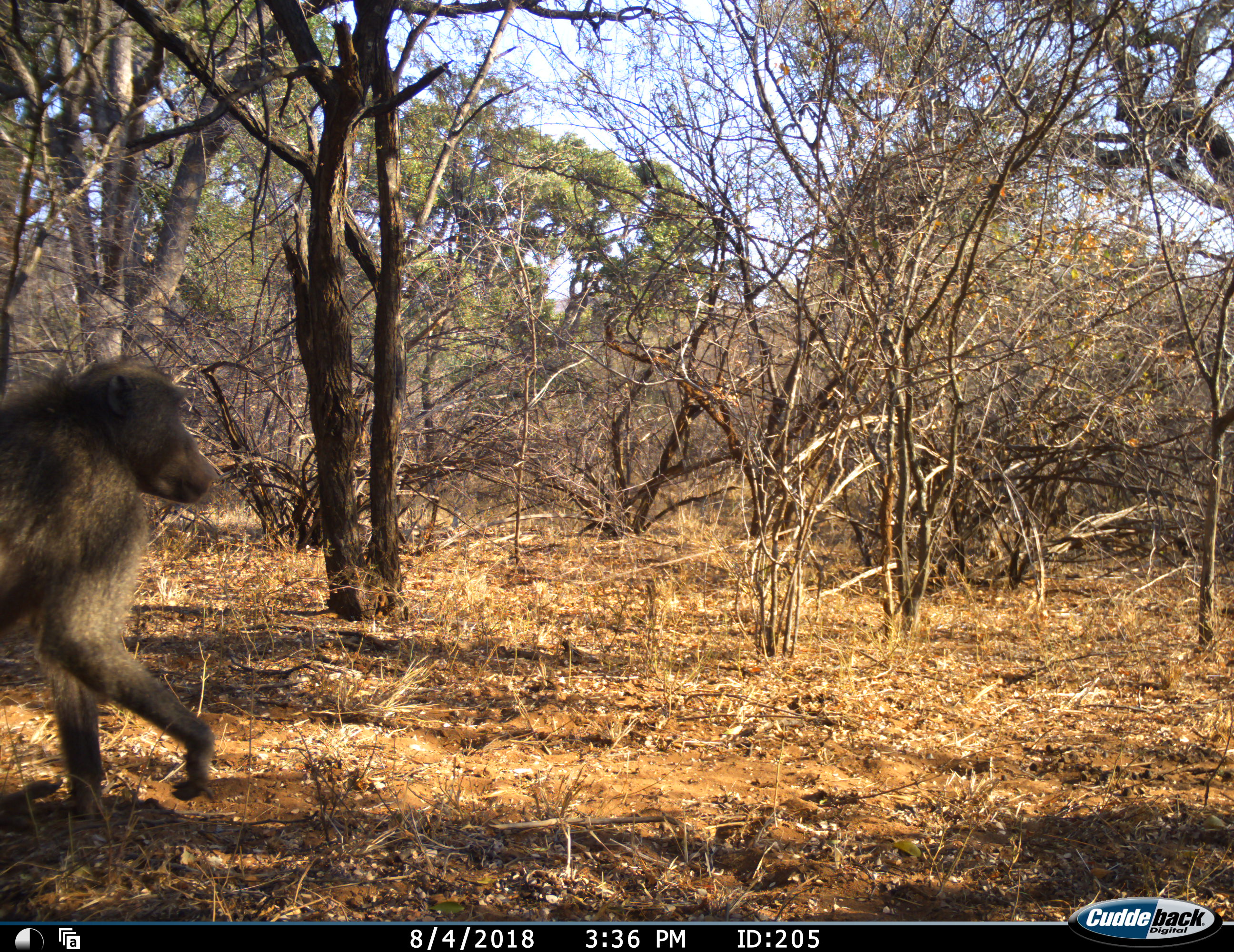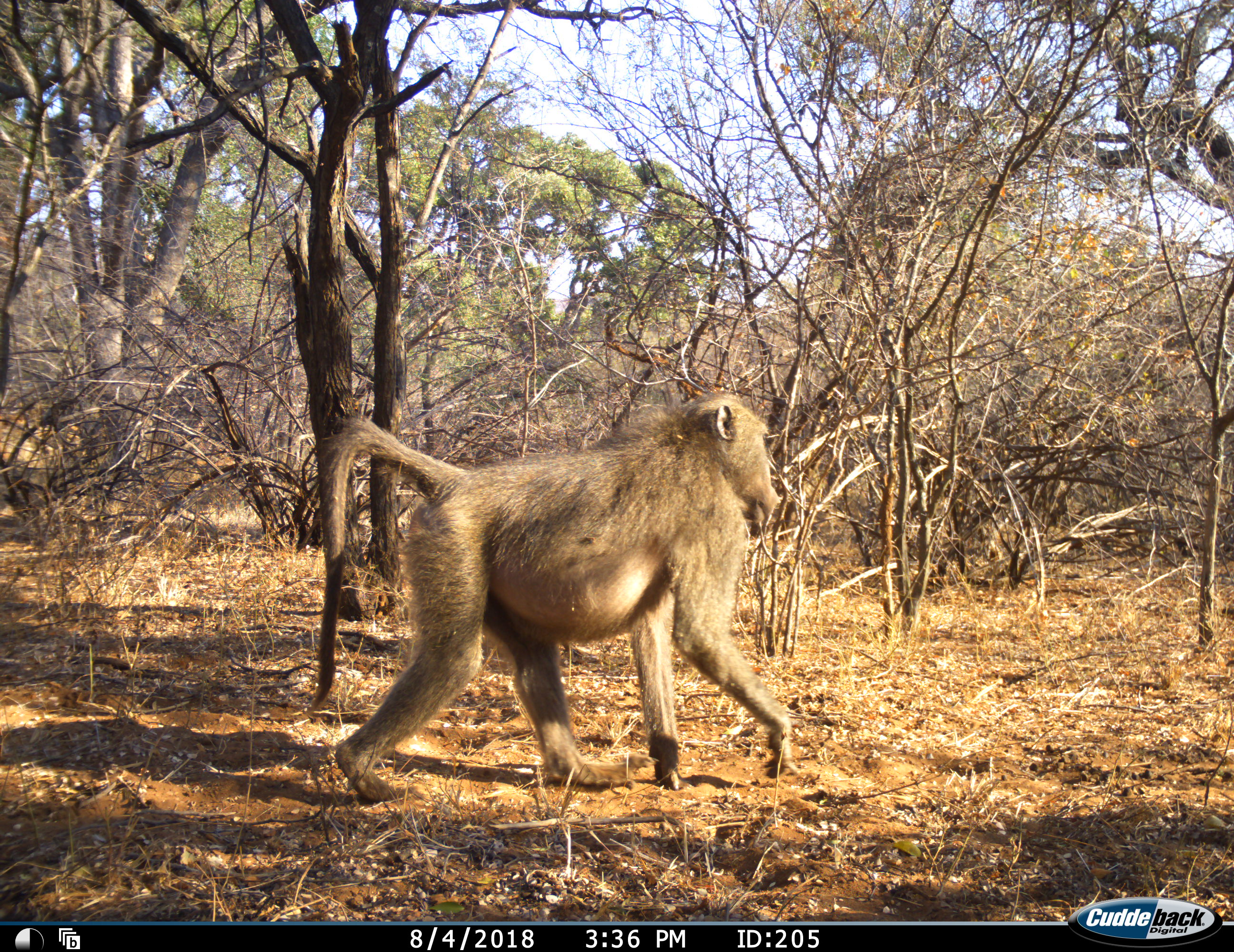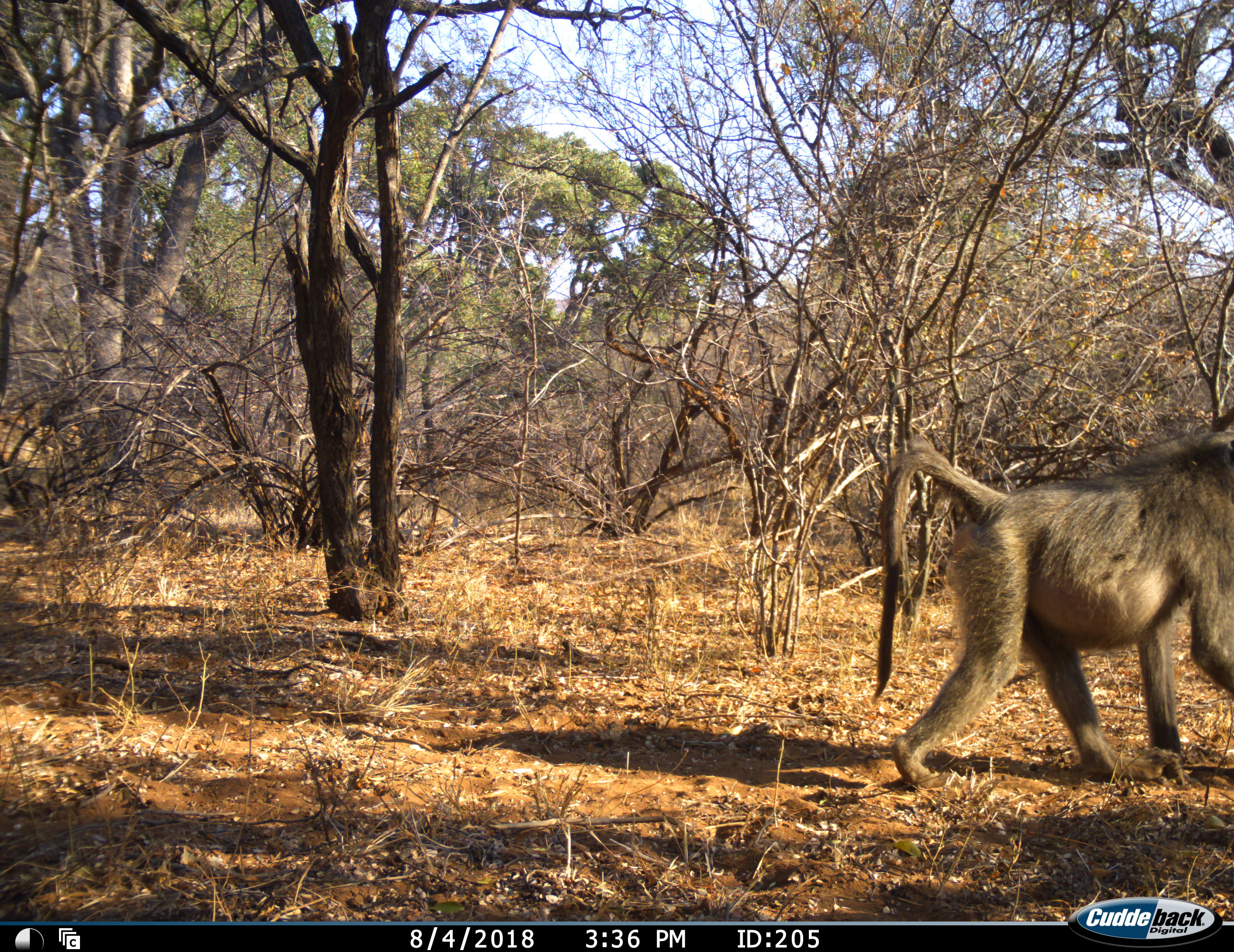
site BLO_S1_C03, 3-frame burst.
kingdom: Animalia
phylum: Chordata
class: Mammalia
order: Primates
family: Cercopithecidae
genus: Papio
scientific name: Papio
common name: baboon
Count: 1.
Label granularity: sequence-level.